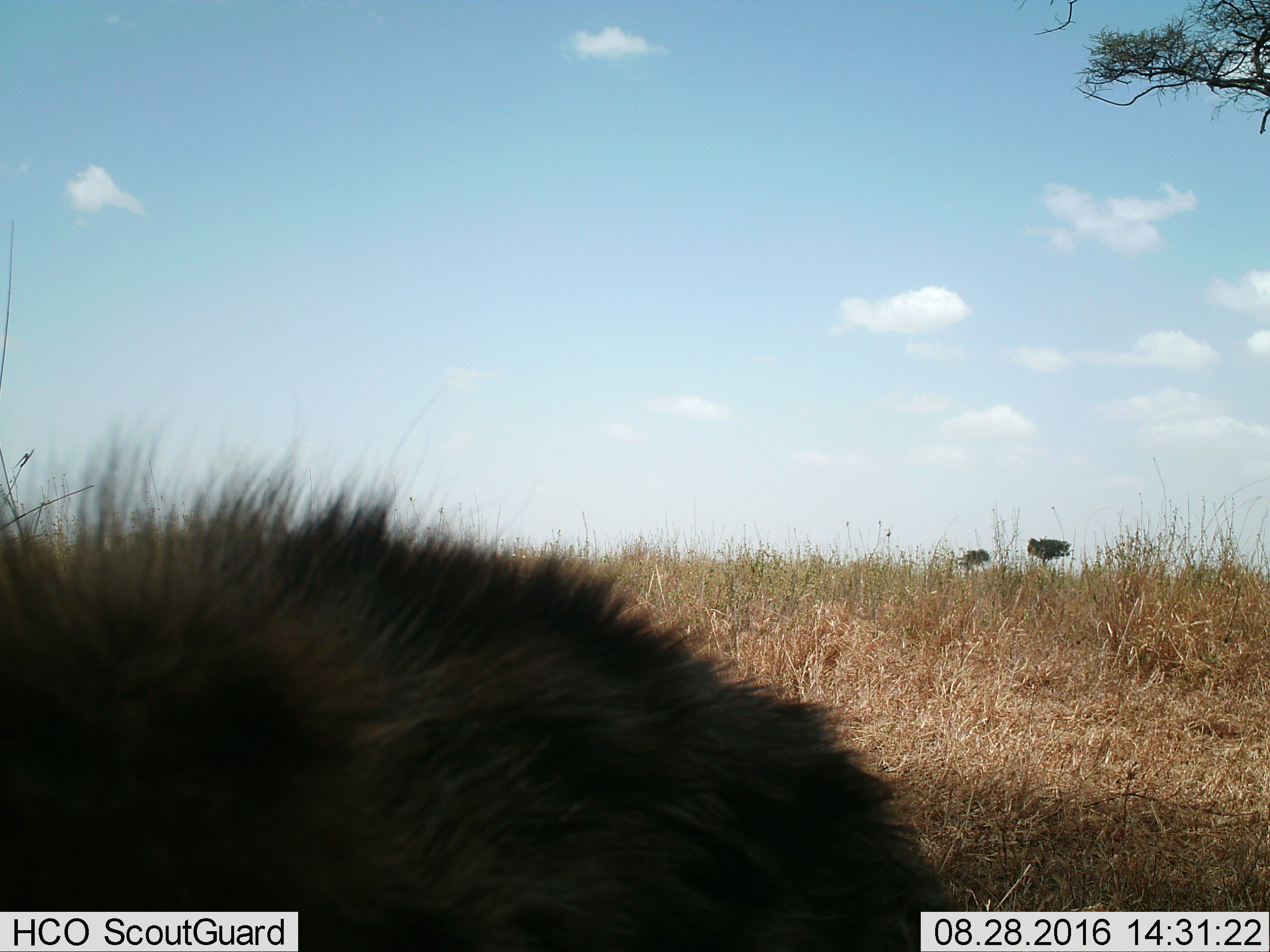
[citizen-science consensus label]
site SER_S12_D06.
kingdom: Animalia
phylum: Chordata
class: Mammalia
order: Carnivora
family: Hyaenidae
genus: Crocuta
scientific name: Crocuta crocuta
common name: spotted hyena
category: hyenaspotted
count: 1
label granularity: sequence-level